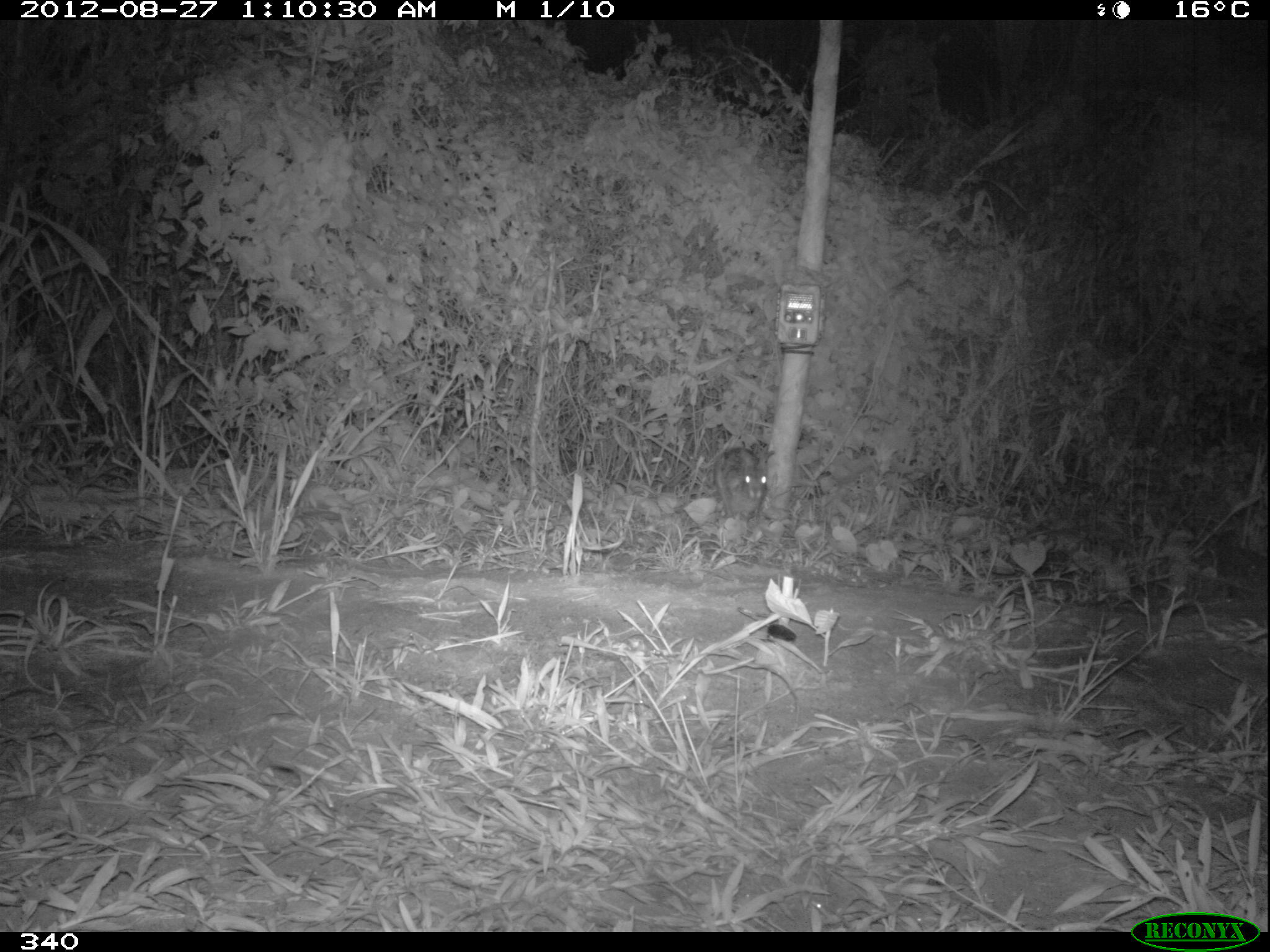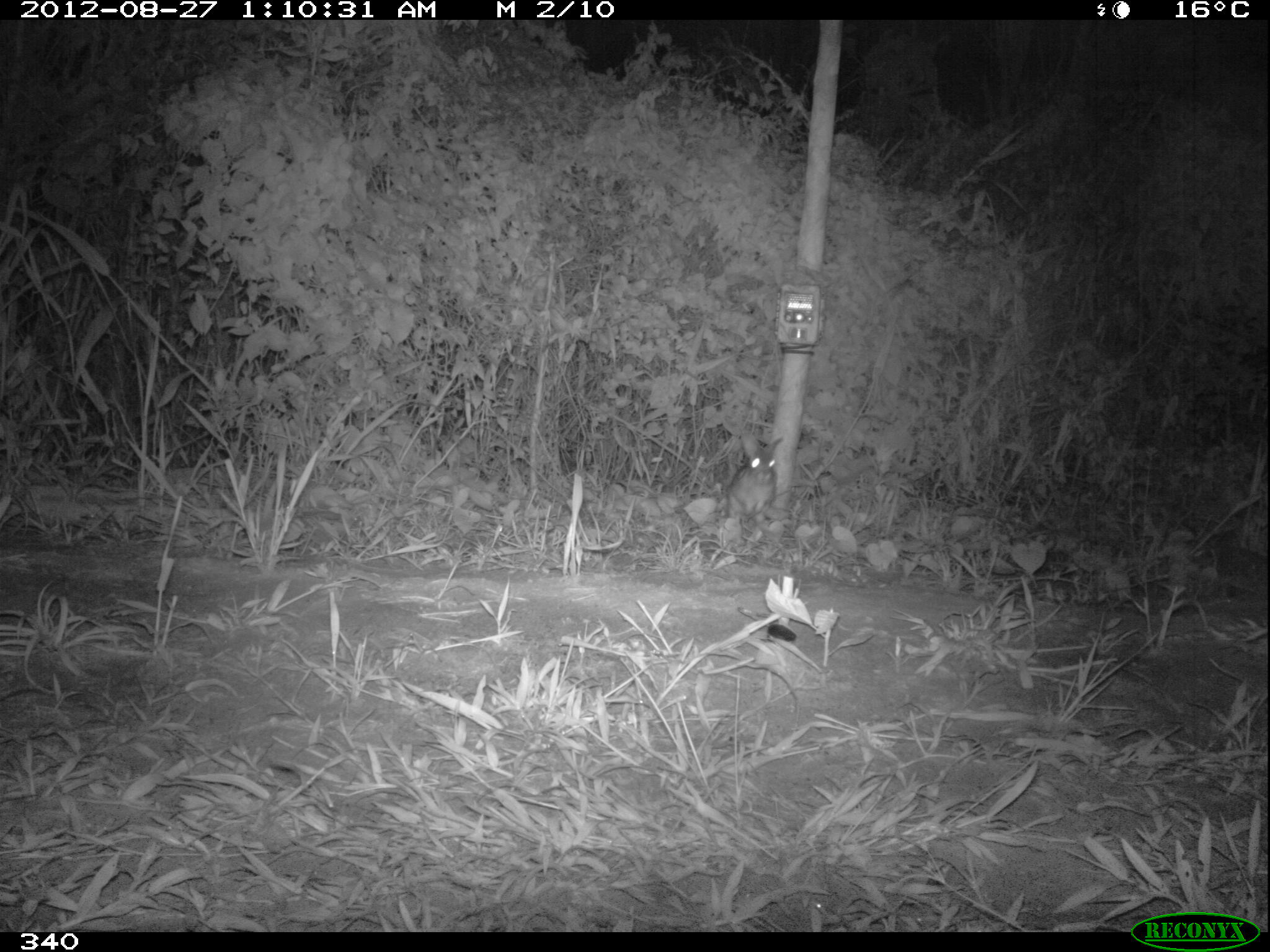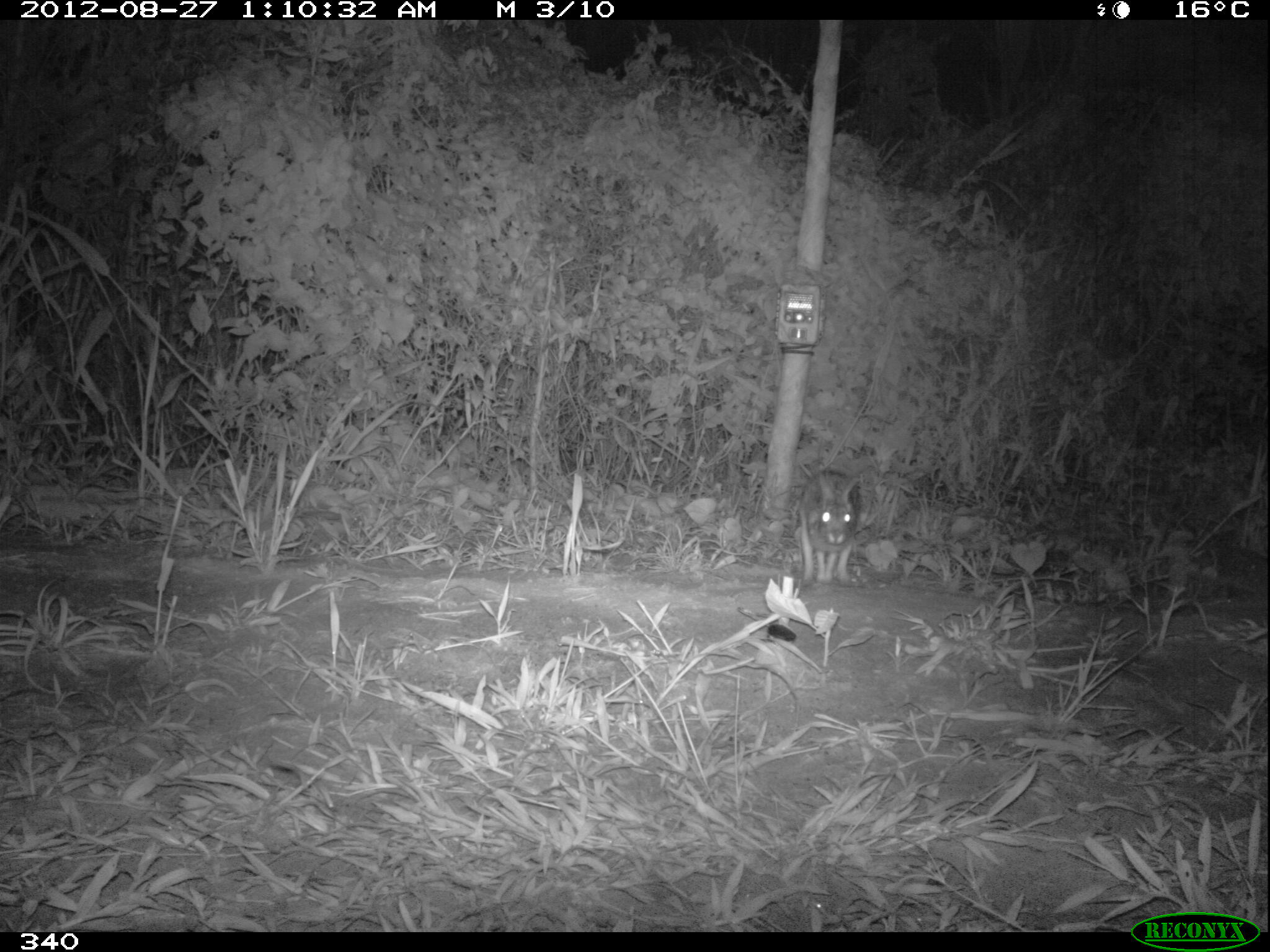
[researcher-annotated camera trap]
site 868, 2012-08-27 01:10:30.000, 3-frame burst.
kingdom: Animalia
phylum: Chordata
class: Mammalia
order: Lagomorpha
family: Leporidae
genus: Sylvilagus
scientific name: Sylvilagus brasiliensis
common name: tapeti